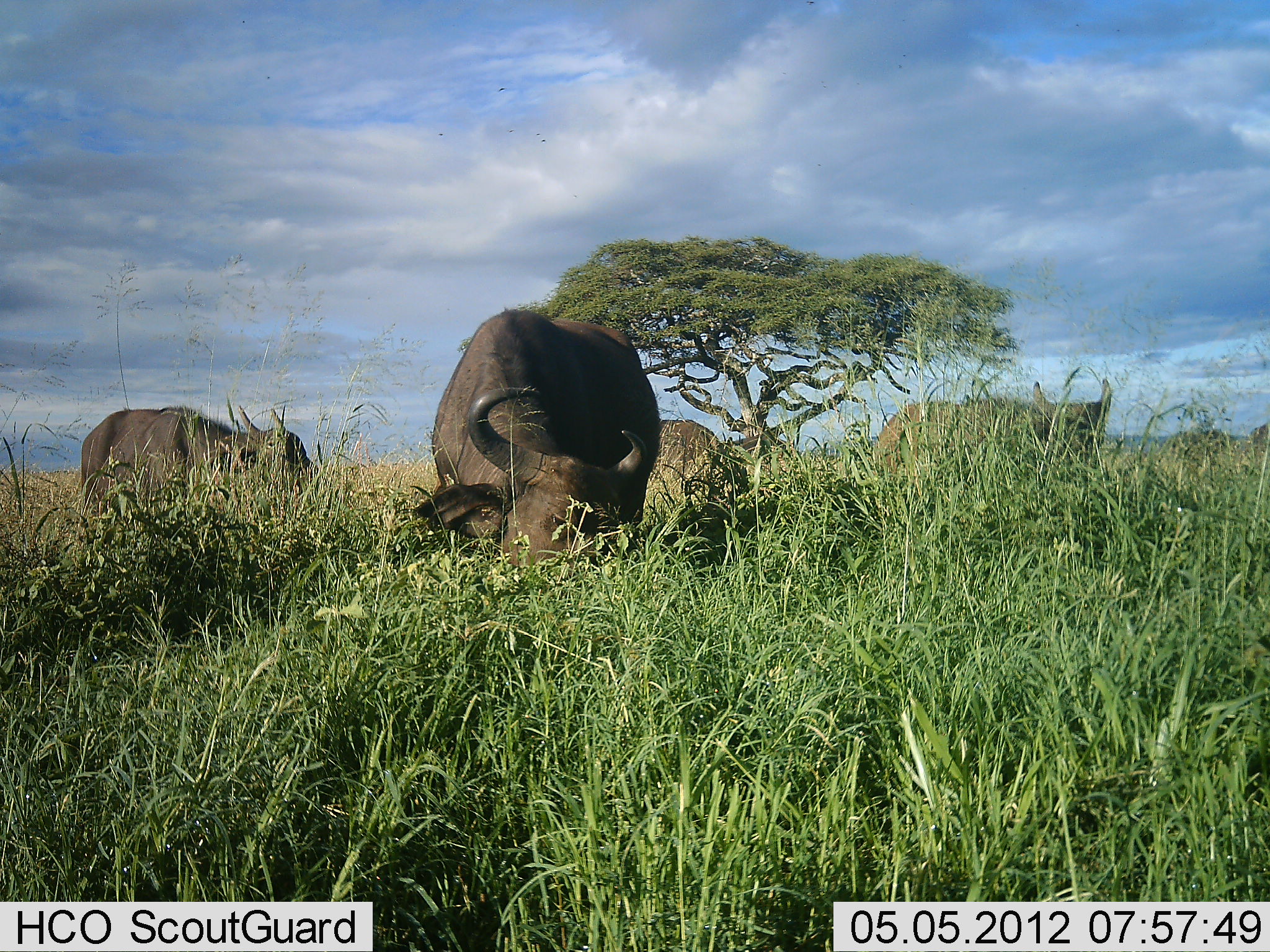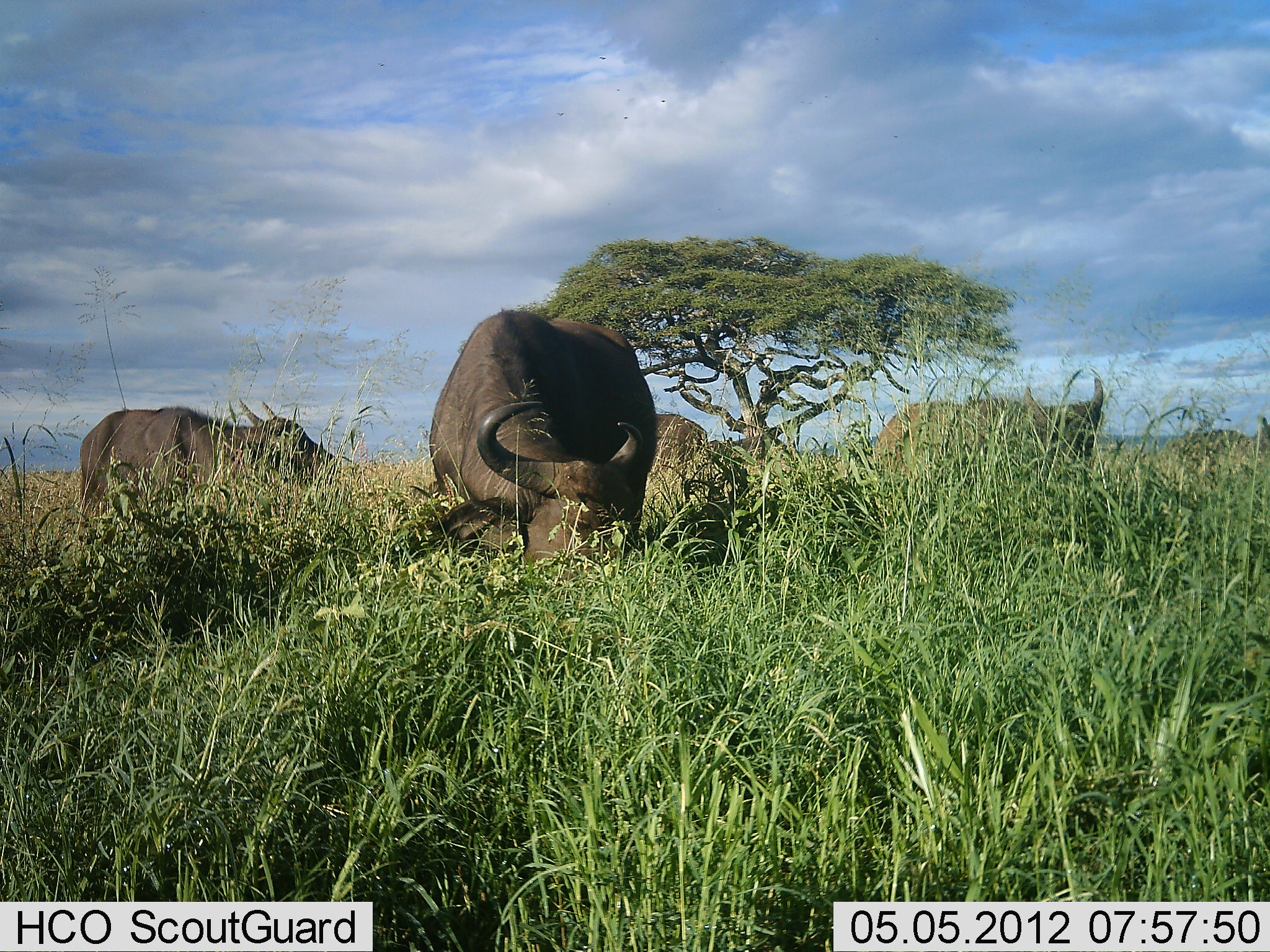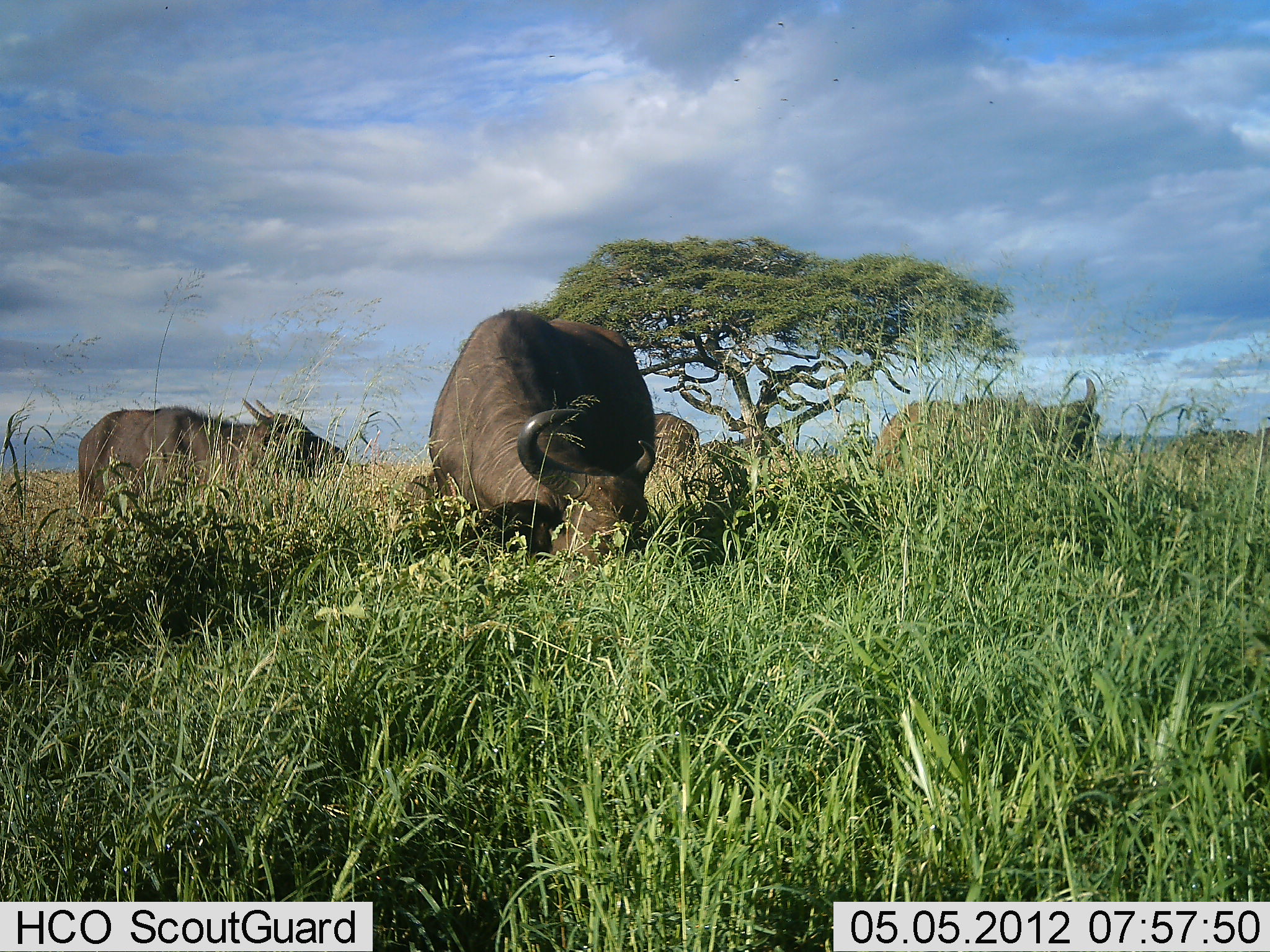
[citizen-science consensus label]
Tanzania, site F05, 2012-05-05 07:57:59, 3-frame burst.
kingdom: Animalia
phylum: Chordata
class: Mammalia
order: Artiodactyla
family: Bovidae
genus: Syncerus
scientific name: Syncerus caffer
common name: cape buffalo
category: buffalo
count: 5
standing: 40%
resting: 0%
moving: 0%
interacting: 0%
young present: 0%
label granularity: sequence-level